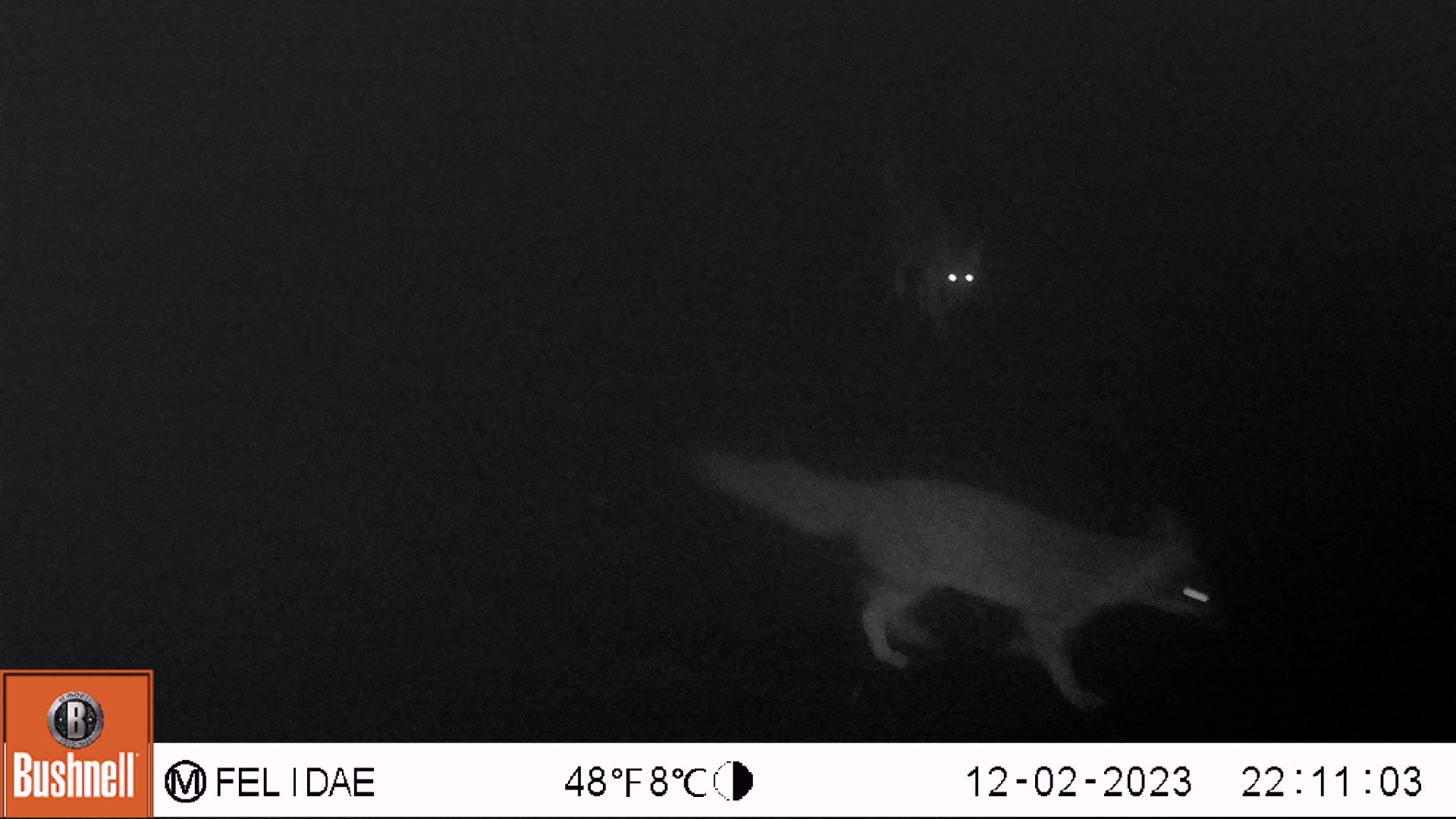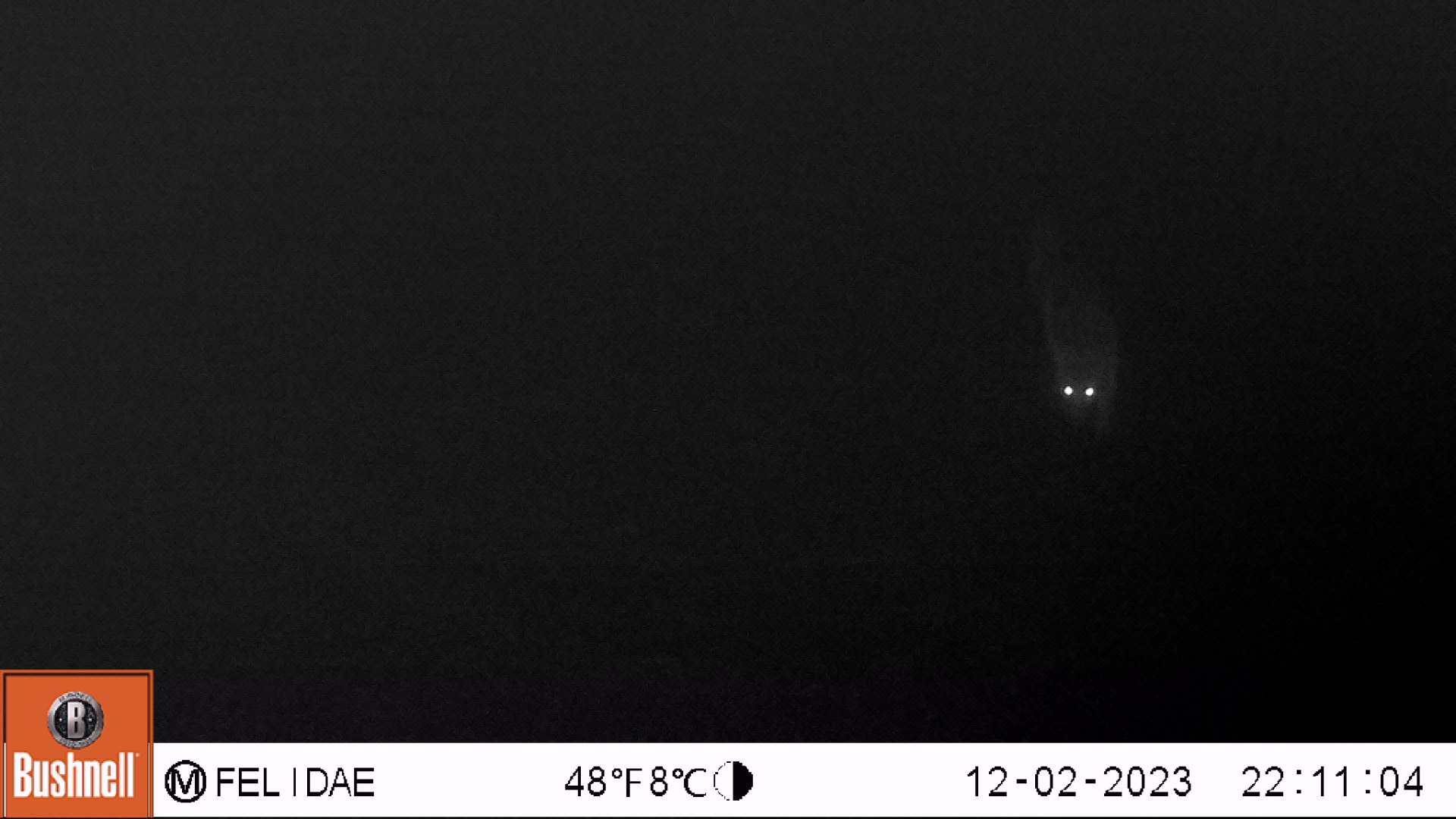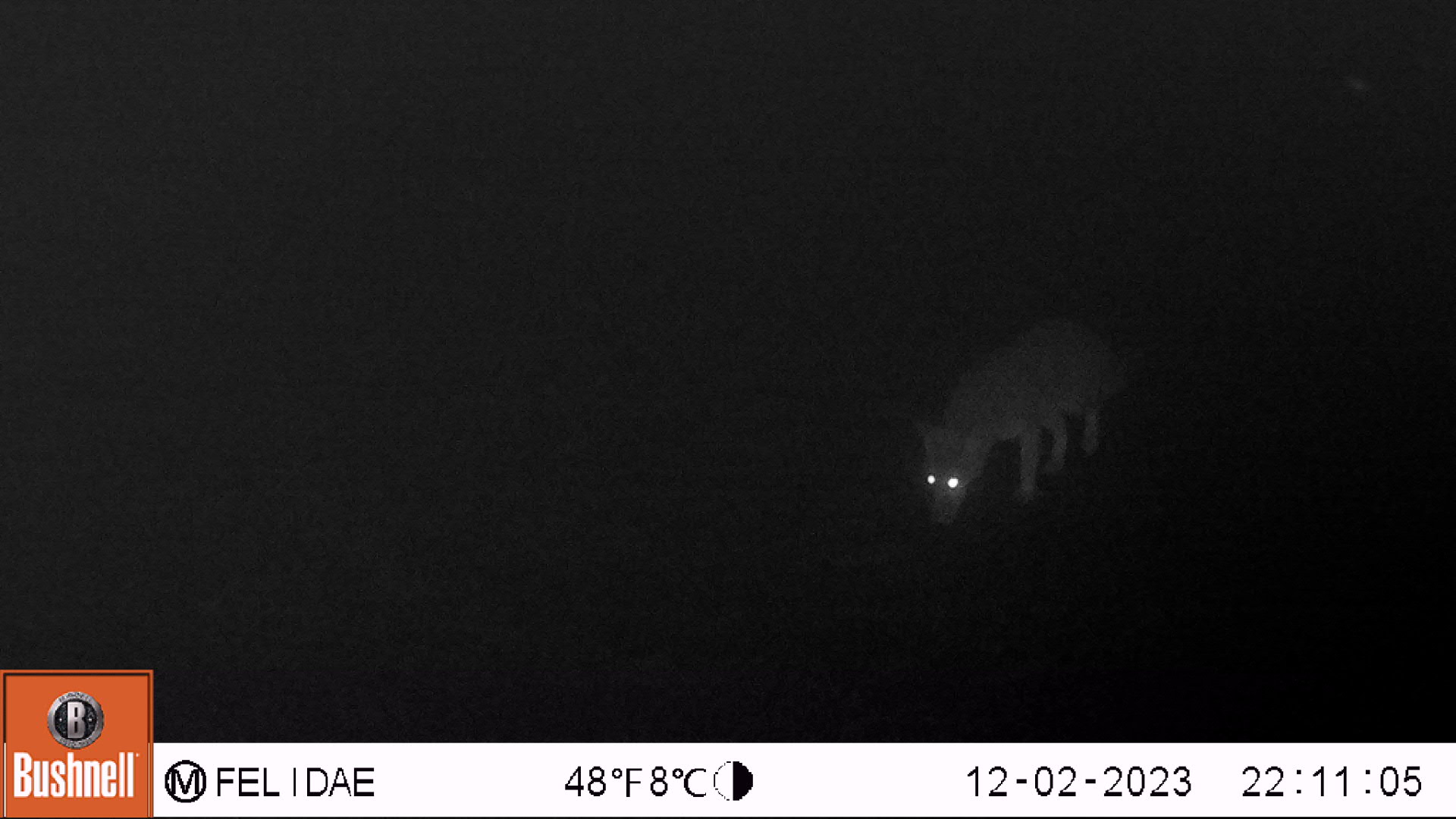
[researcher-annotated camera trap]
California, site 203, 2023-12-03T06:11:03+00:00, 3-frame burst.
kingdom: Animalia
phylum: Chordata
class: Mammalia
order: Carnivora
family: Canidae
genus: Urocyon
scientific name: Urocyon cinereoargenteus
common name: gray fox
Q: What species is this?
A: Gray fox (Urocyon cinereoargenteus).